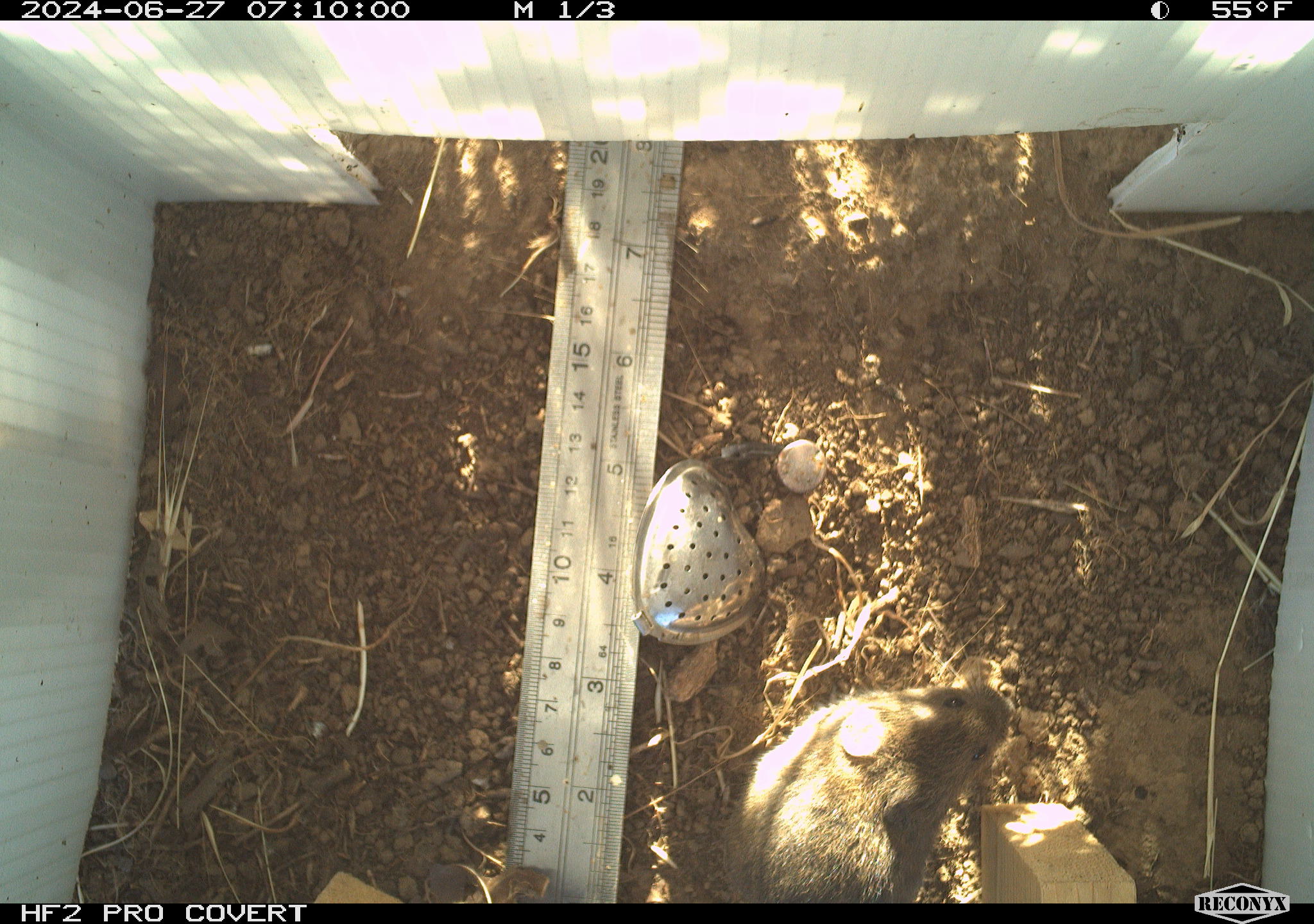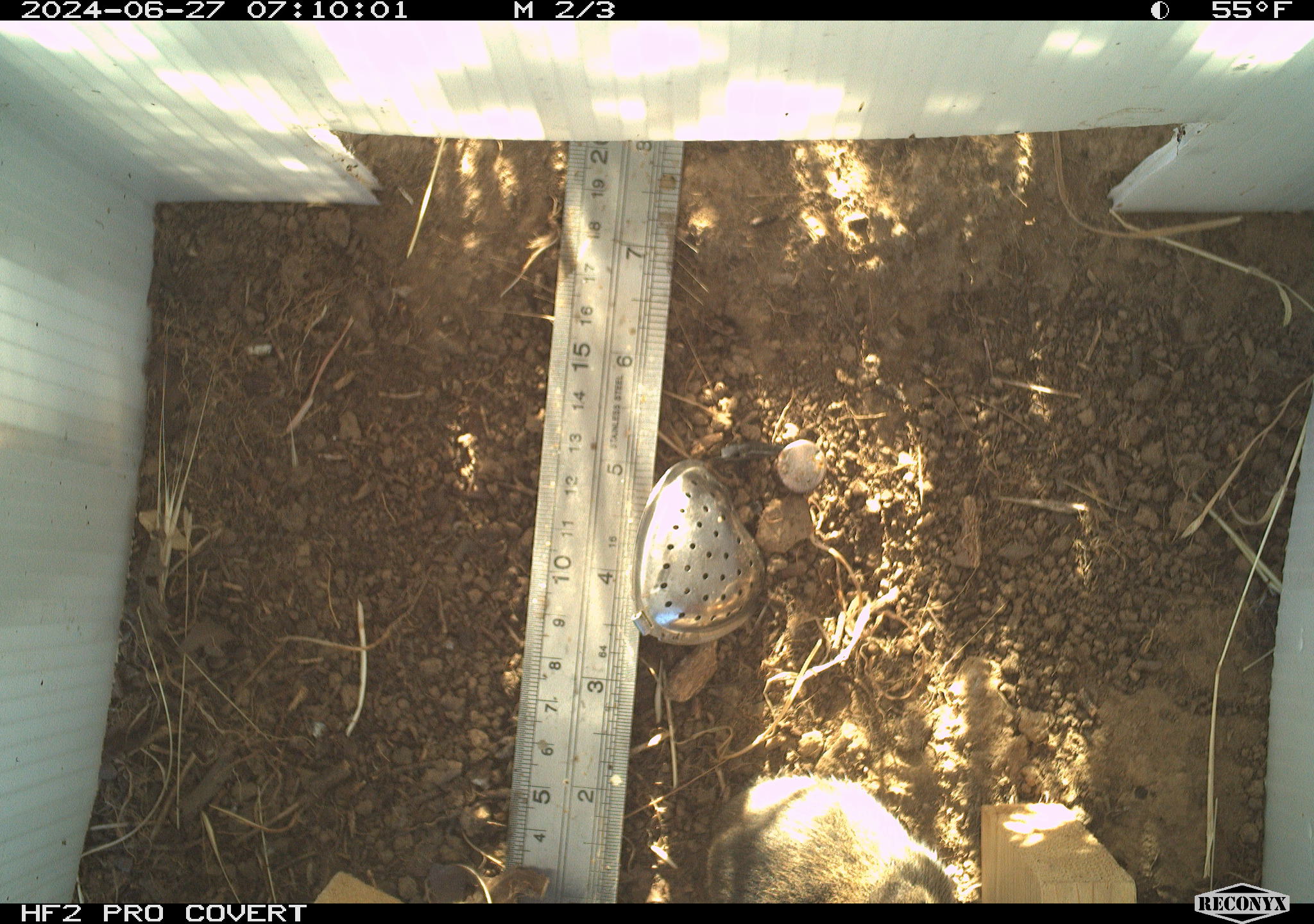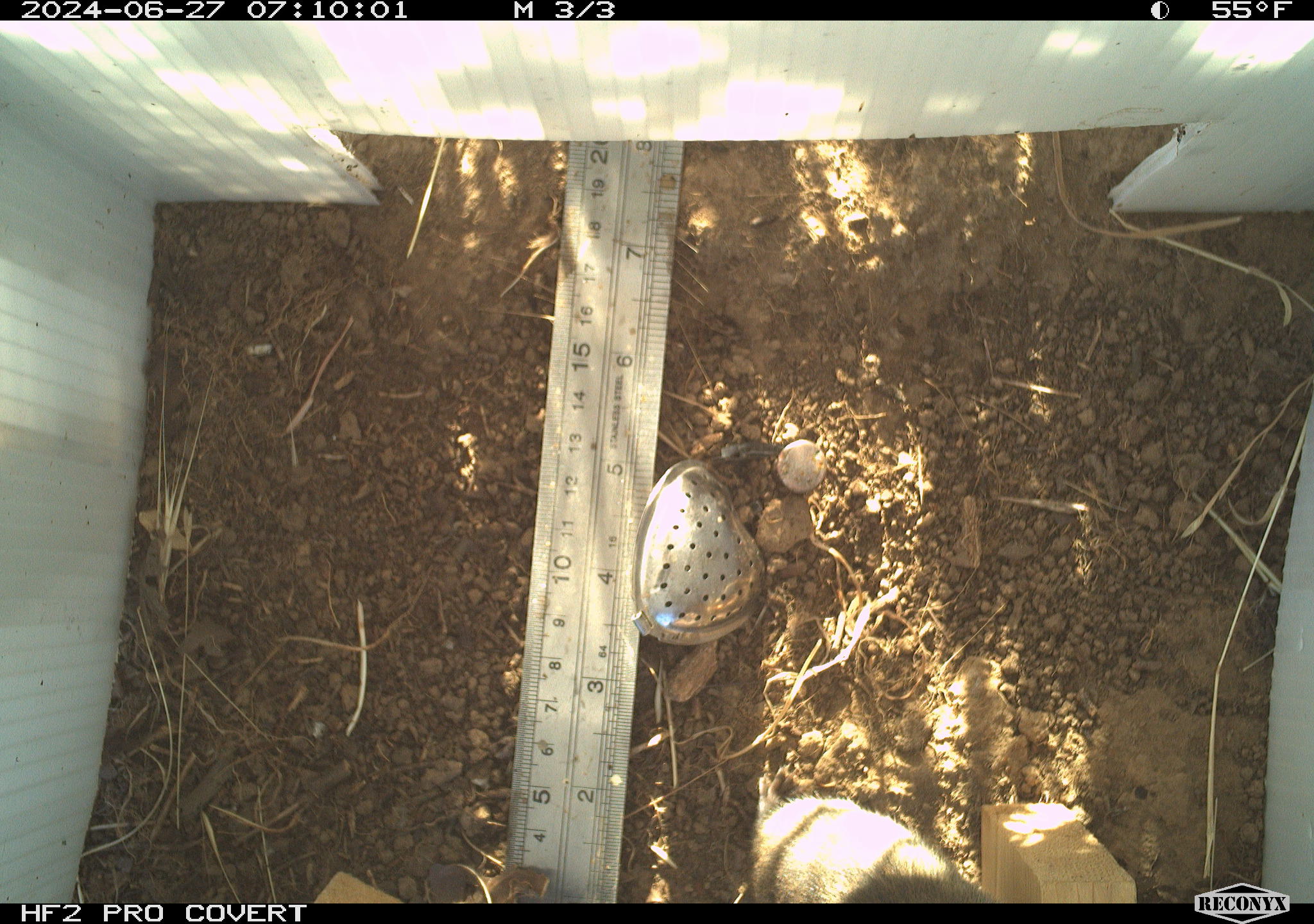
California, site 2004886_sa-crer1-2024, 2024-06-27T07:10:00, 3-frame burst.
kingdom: Animalia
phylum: Chordata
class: Mammalia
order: Rodentia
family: Cricetidae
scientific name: Arvicolinae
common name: voles, lemmings, and muskrats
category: arvicolinae subfamily